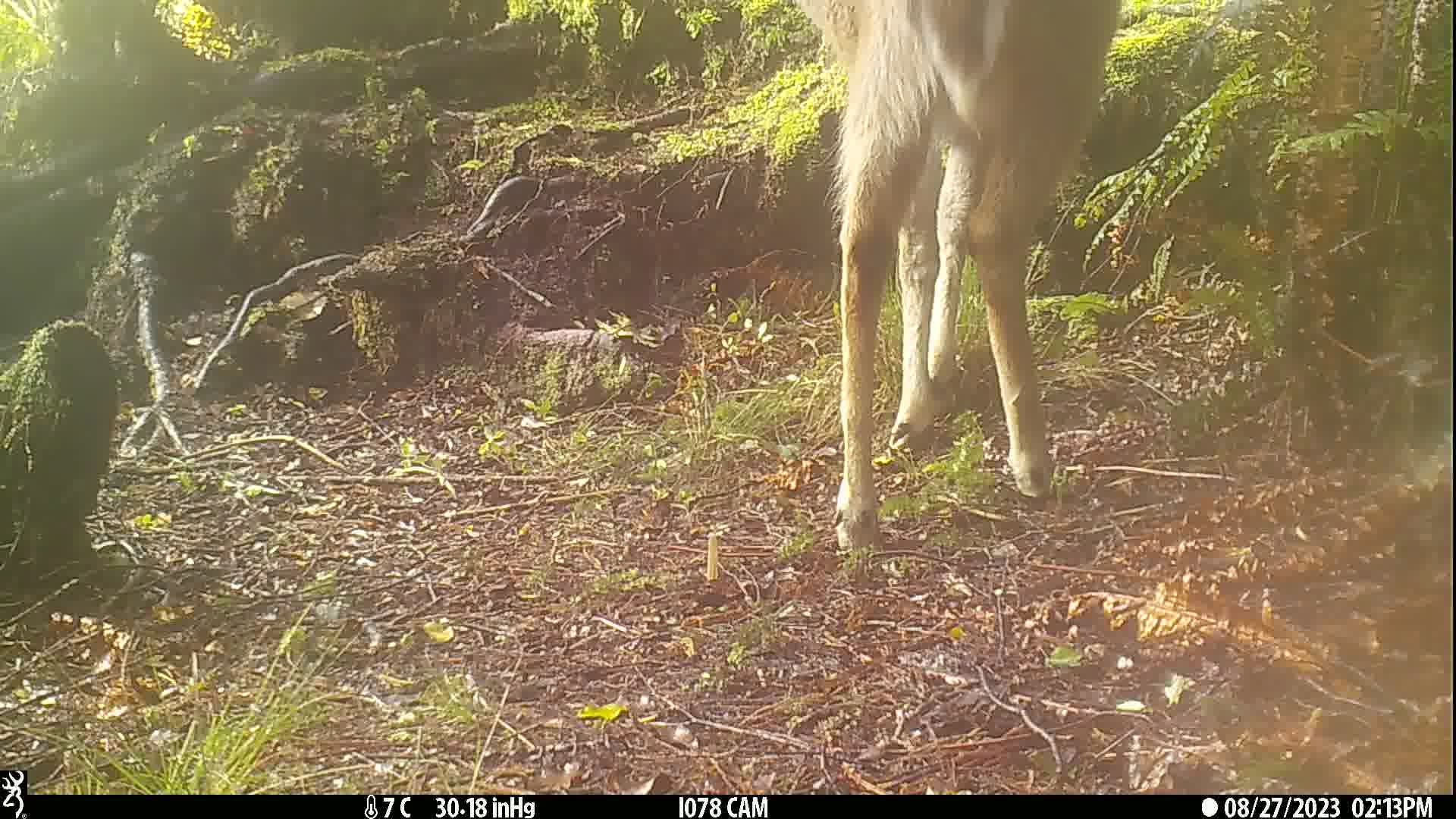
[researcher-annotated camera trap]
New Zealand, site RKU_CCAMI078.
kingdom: Animalia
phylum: Chordata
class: Mammalia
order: Artiodactyla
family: Cervidae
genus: Odocoileus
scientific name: Odocoileus virginianus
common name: white-tailed deer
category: white tailed deer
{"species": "white tailed deer (white-tailed deer) (Odocoileus virginianus)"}